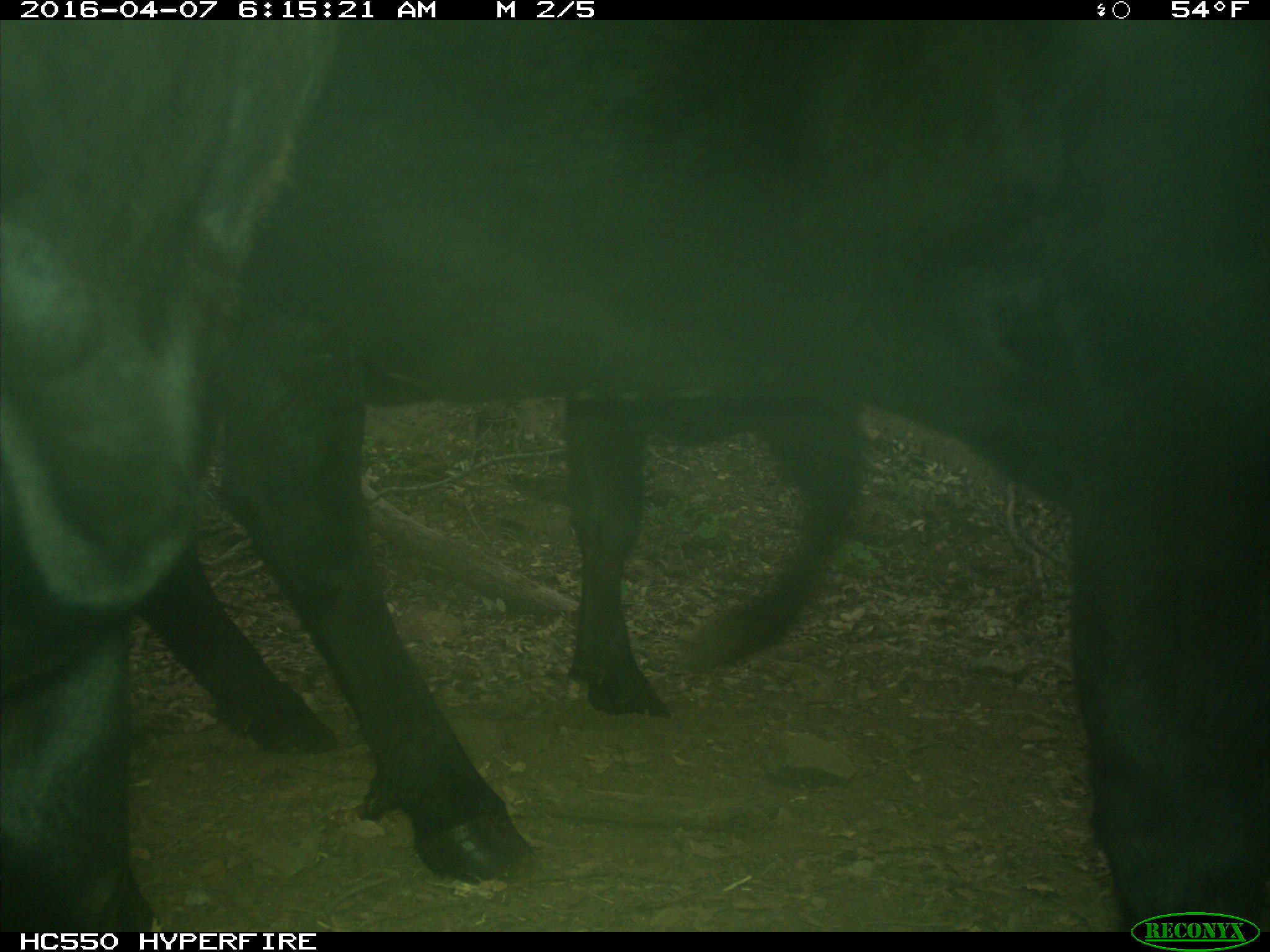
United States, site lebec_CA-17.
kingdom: Animalia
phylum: Chordata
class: Mammalia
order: Artiodactyla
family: Bovidae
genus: Bos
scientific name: Bos taurus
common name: domestic cow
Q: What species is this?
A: Bos taurus (domestic cow).